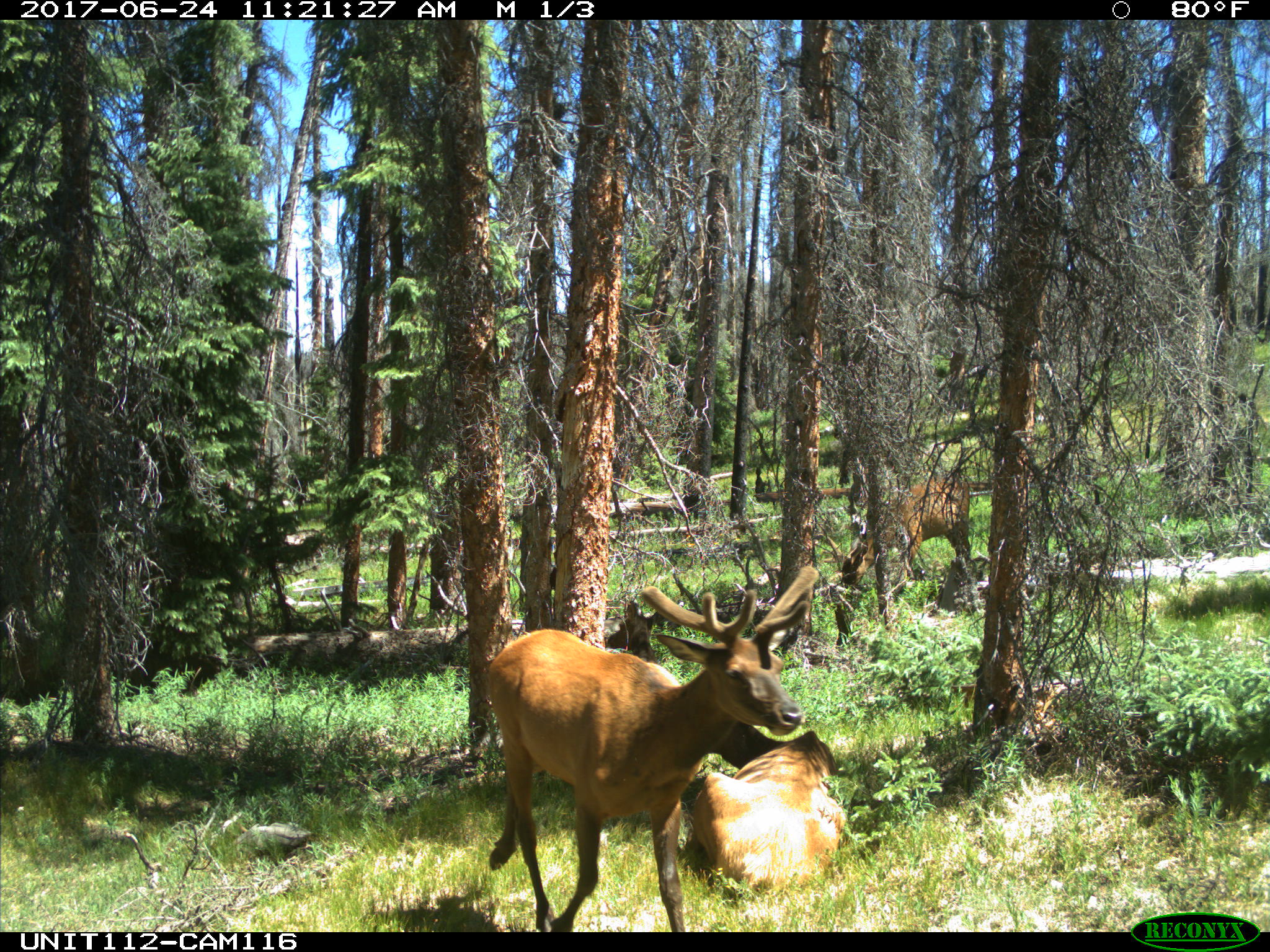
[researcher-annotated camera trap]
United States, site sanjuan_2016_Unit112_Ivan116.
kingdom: Animalia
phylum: Chordata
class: Mammalia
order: Artiodactyla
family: Cervidae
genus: Cervus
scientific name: Cervus elaphus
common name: red deer